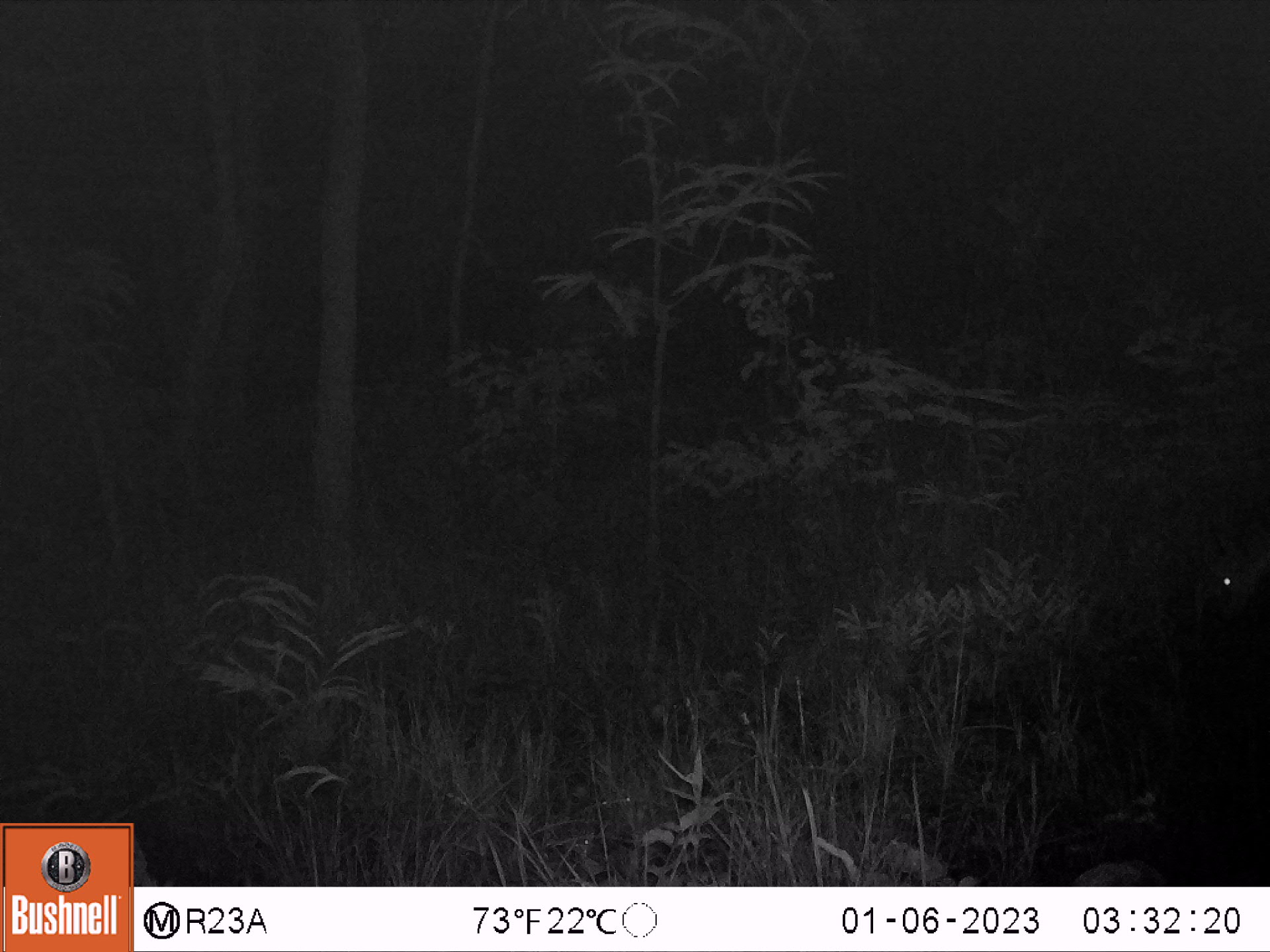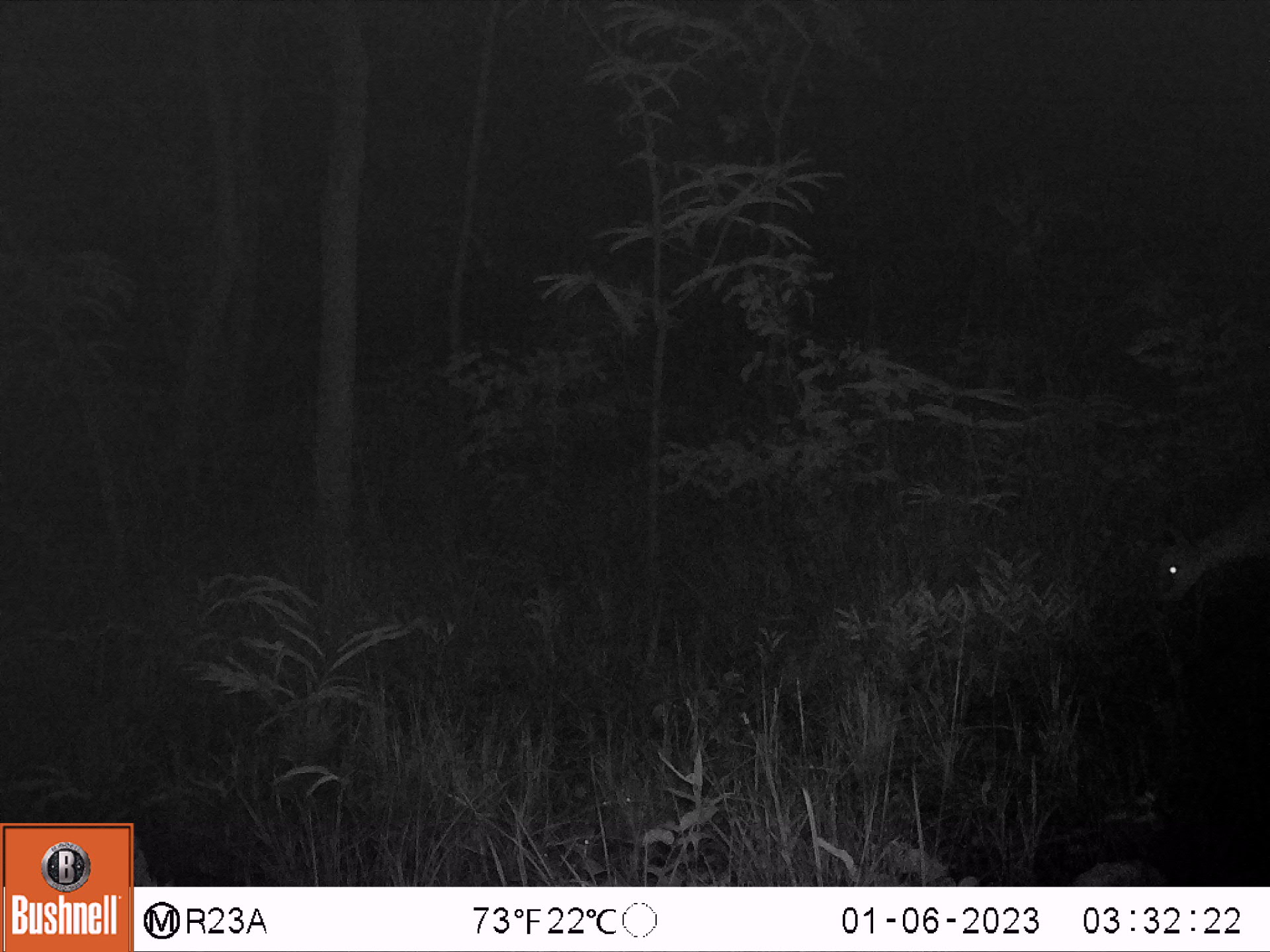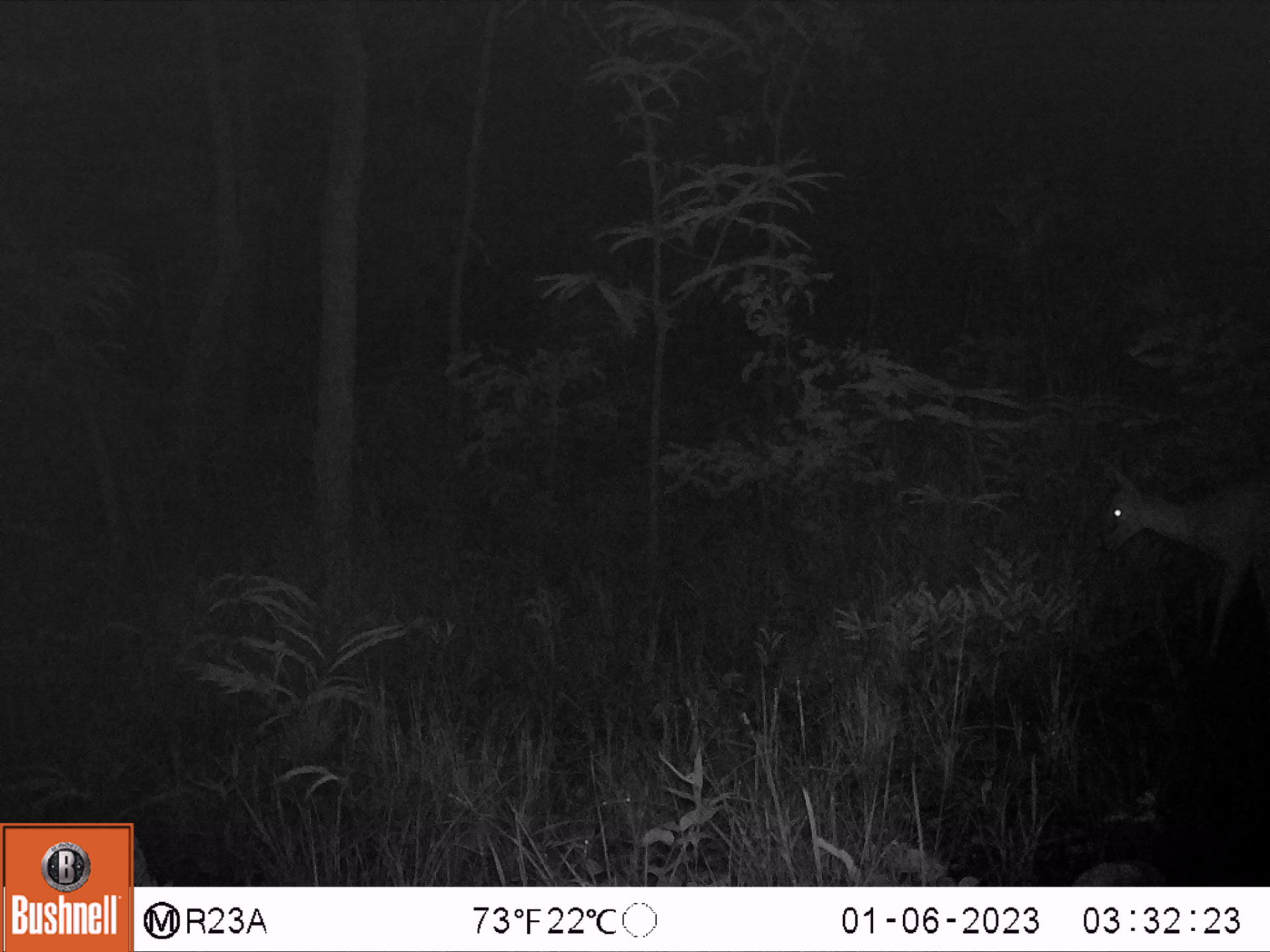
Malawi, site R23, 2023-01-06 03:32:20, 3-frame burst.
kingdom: Animalia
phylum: Chordata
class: Mammalia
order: Artiodactyla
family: Bovidae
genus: Sylvicapra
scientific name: Sylvicapra grimmia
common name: common duiker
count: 1